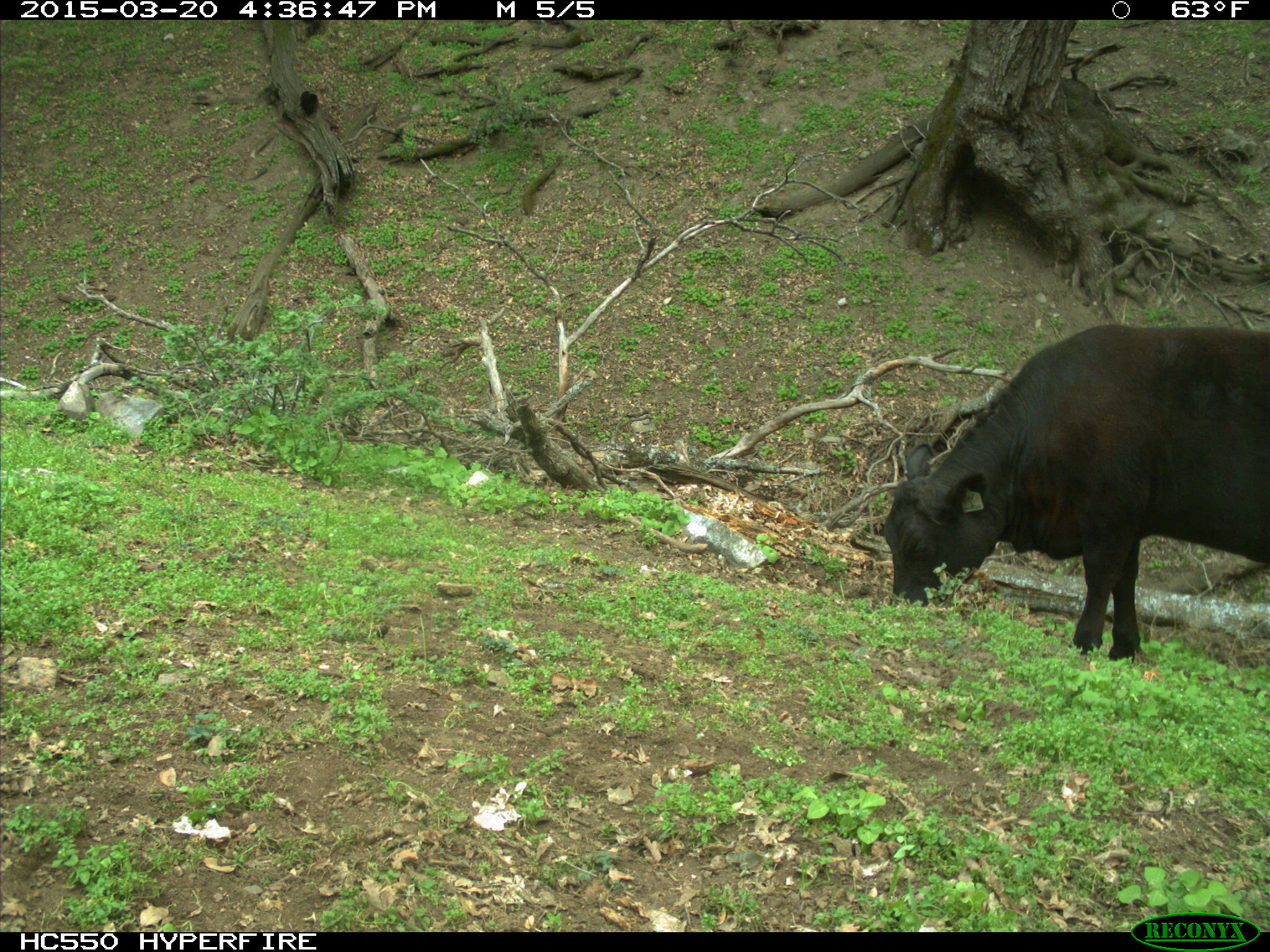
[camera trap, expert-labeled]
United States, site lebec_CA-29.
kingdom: Animalia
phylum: Chordata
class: Mammalia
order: Artiodactyla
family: Bovidae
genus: Bos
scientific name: Bos taurus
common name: domestic cow